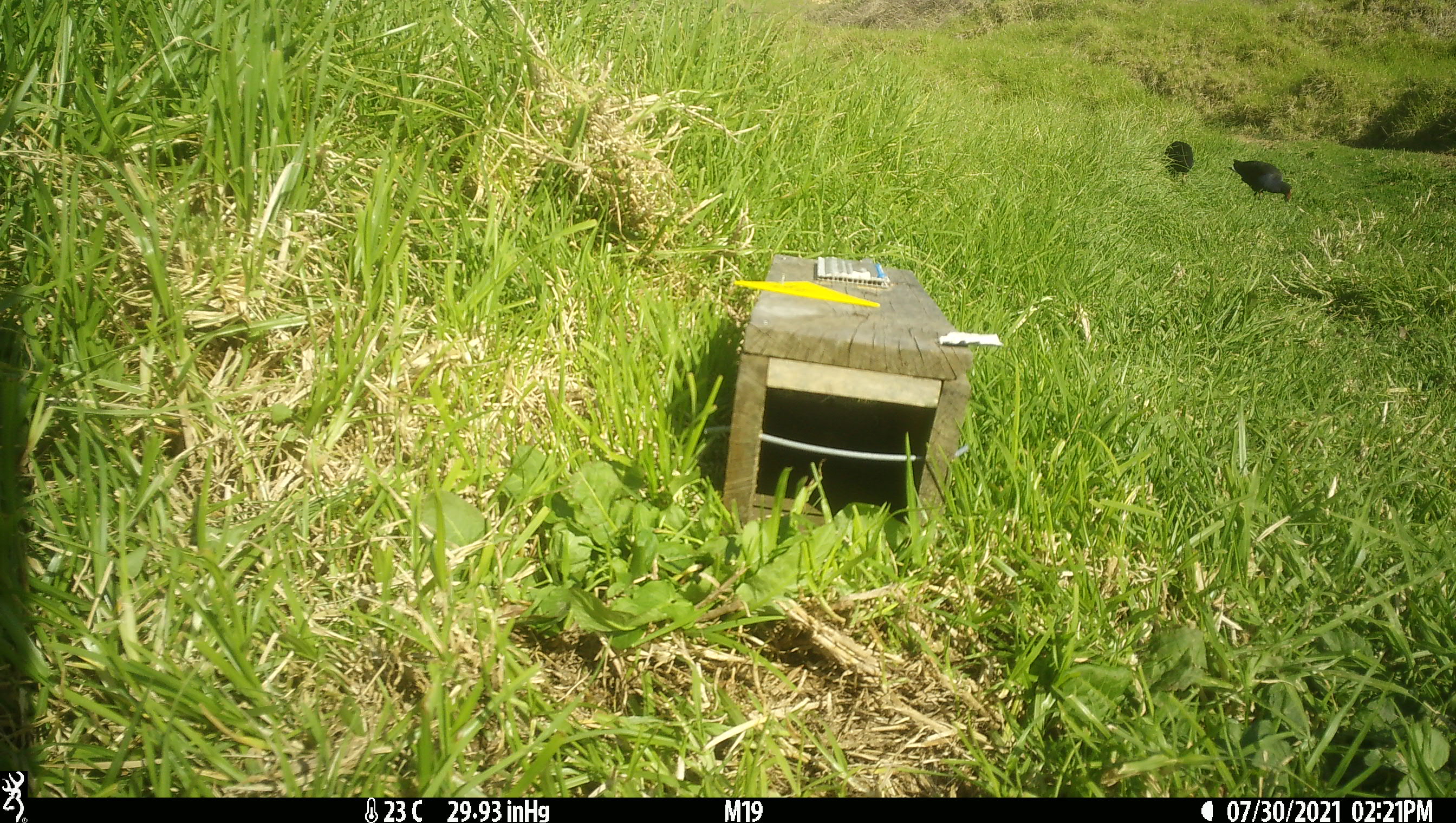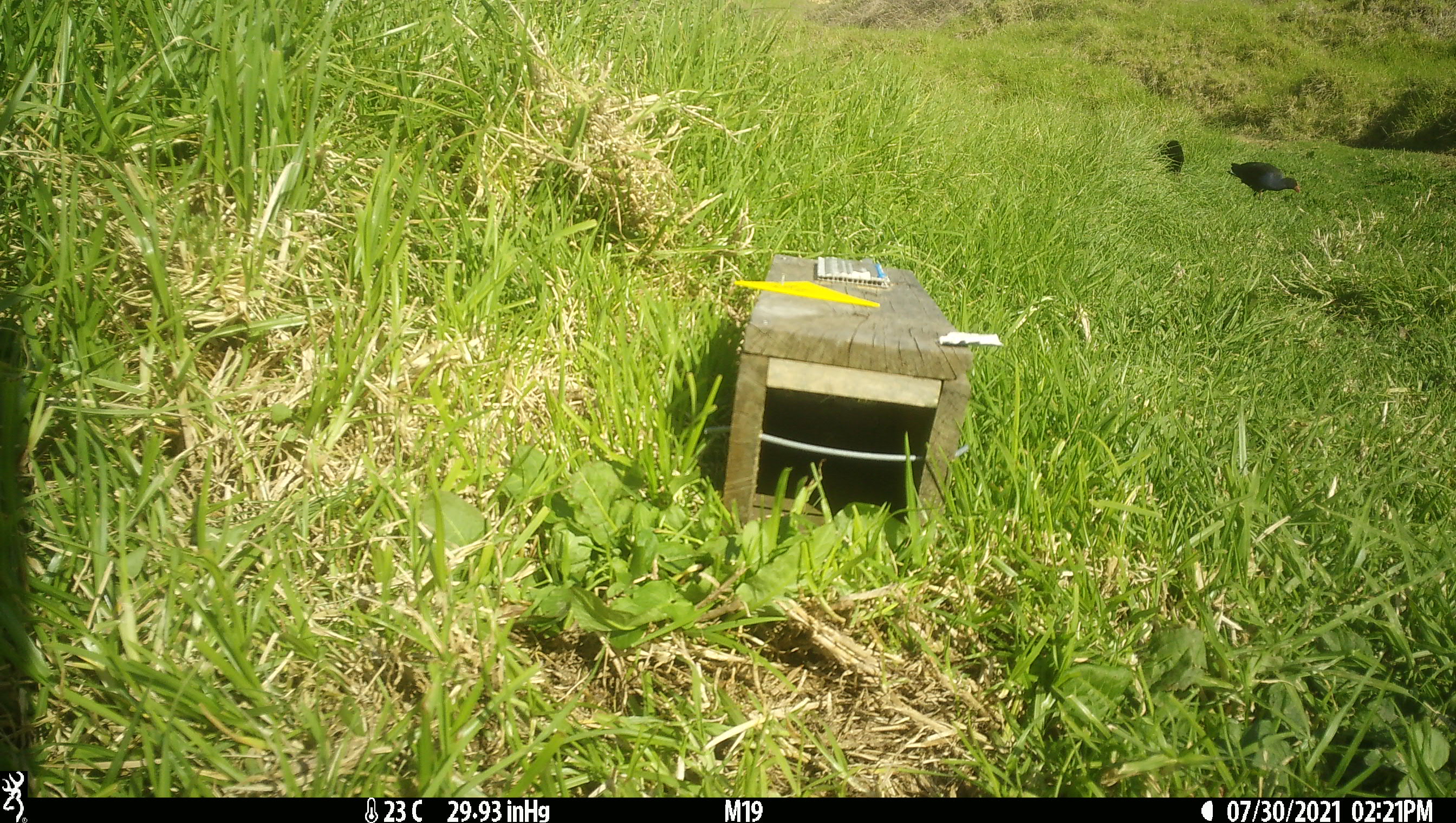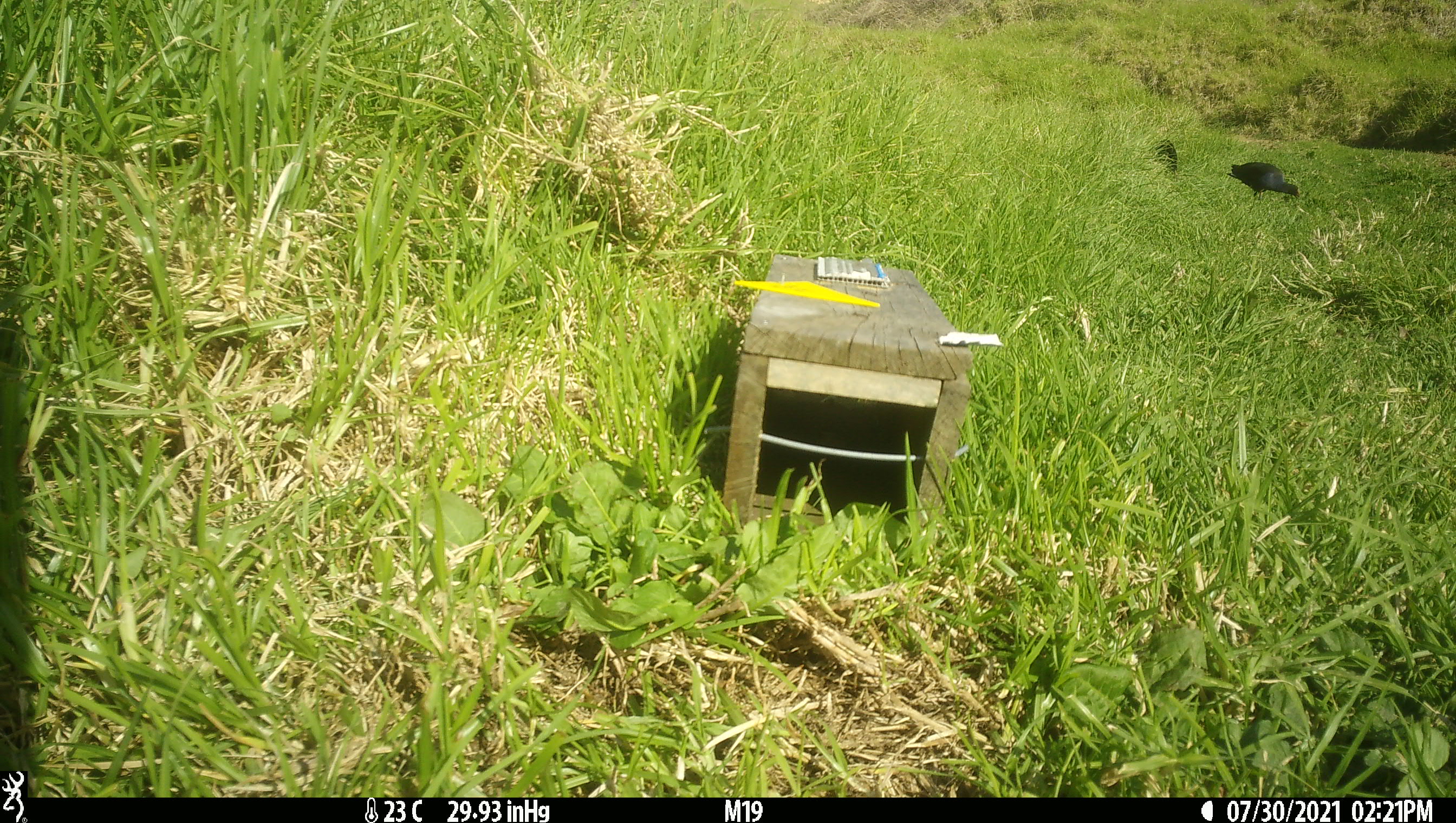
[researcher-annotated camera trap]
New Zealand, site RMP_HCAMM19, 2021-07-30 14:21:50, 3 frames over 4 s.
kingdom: Animalia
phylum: Chordata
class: Aves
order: Gruiformes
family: Rallidae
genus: Porphyrio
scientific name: Porphyrio melanotus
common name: australasian swamphen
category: pukeko